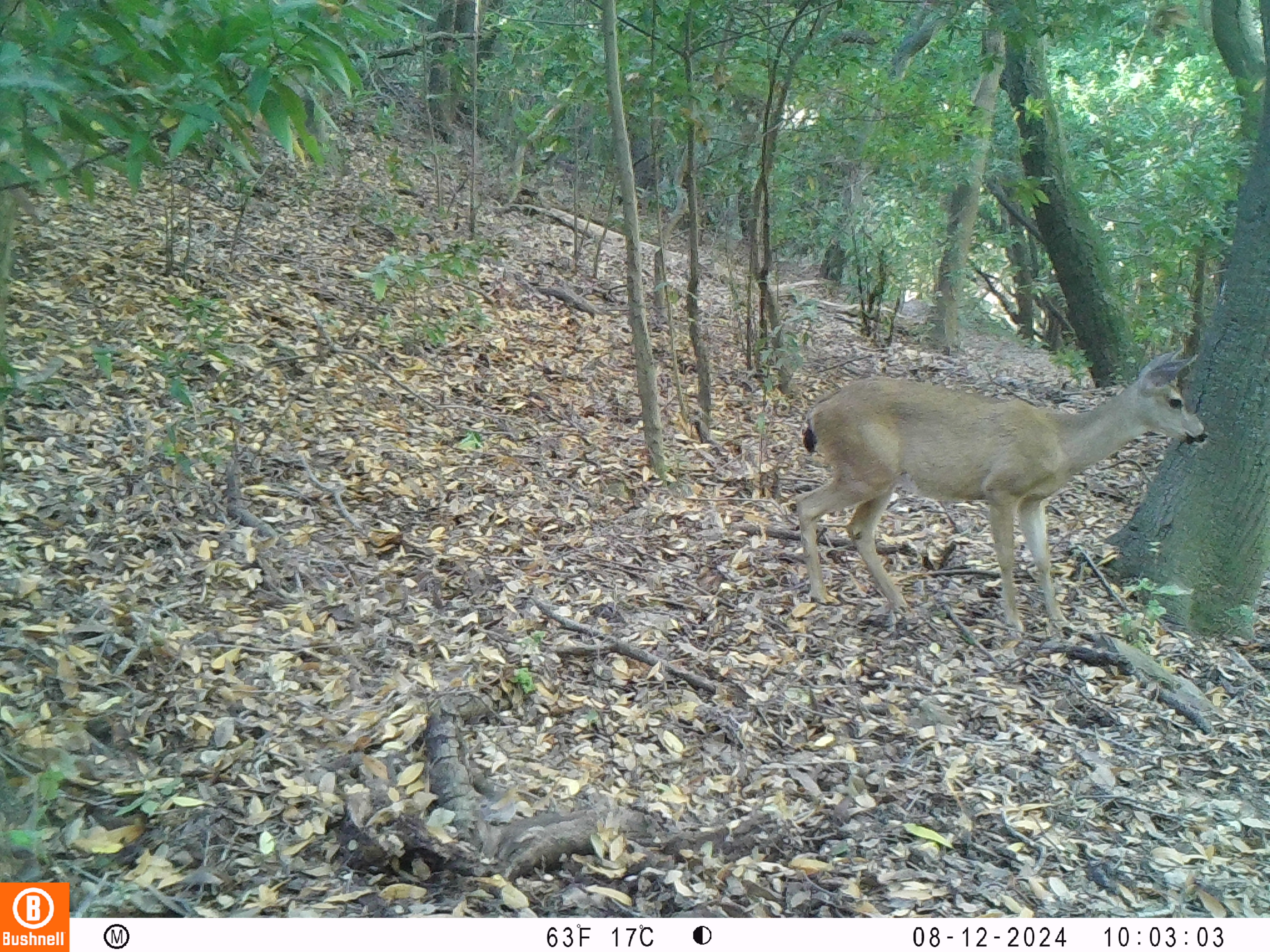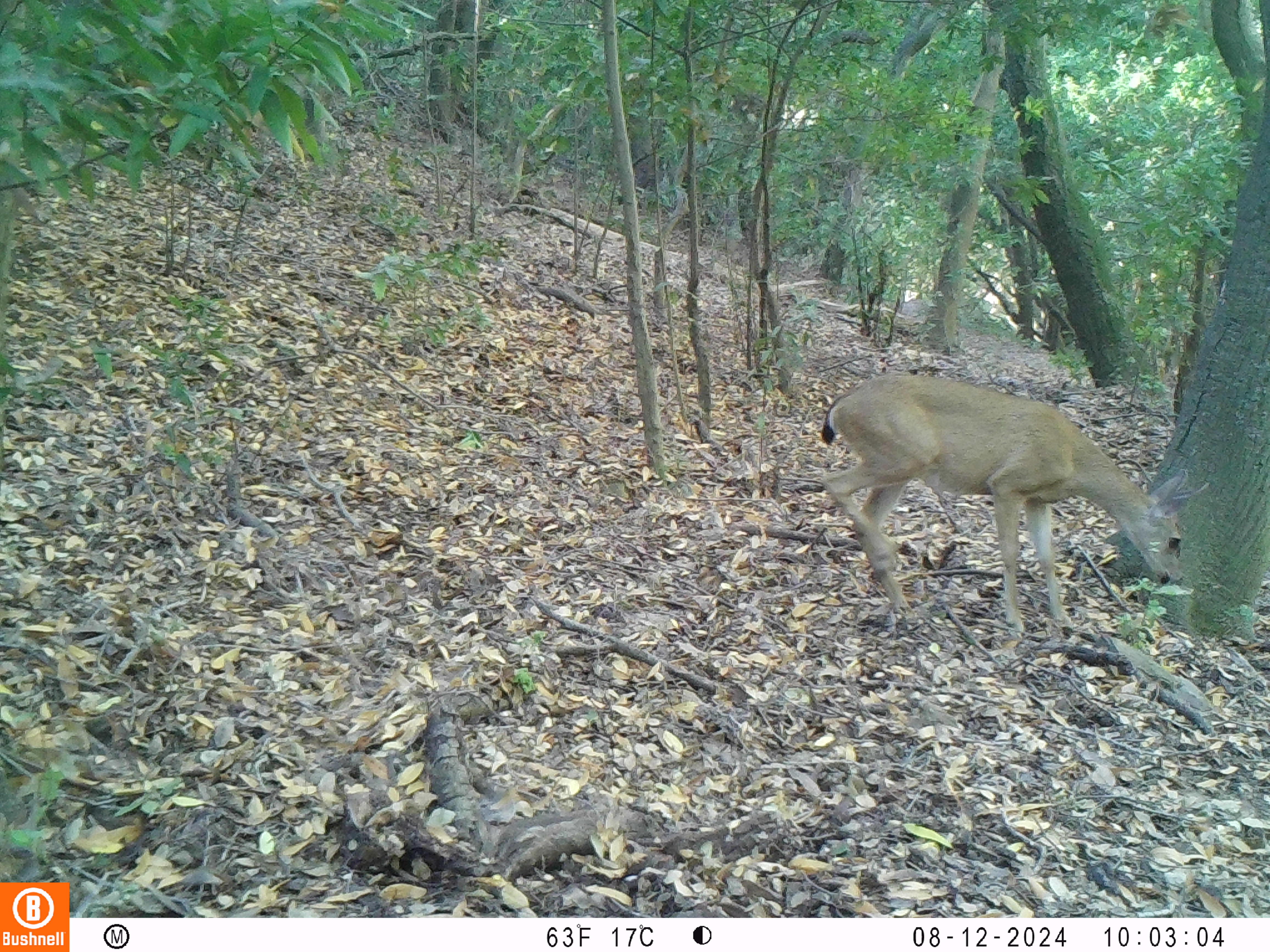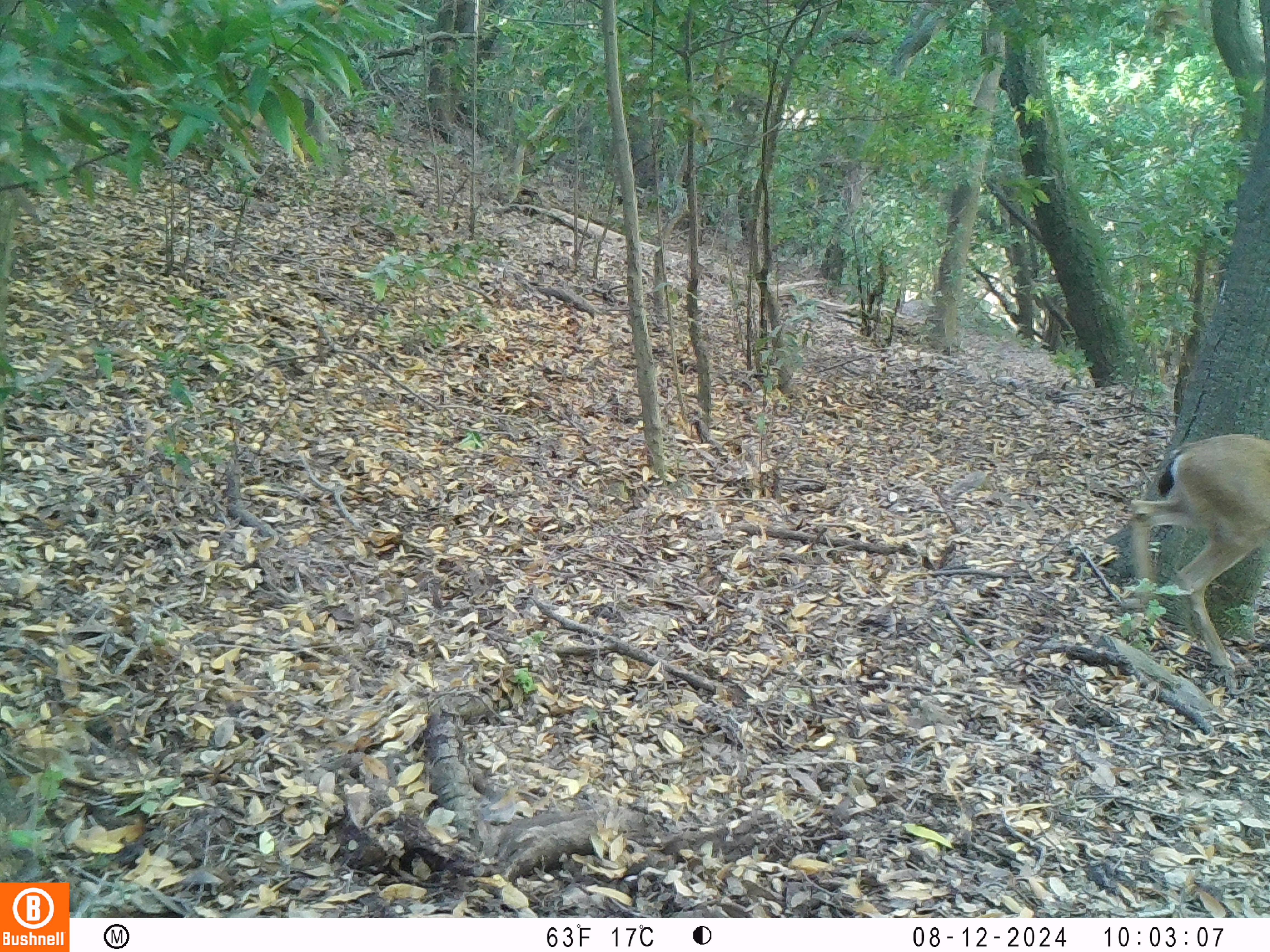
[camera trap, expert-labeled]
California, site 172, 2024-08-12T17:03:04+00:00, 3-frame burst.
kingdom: Animalia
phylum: Chordata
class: Mammalia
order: Artiodactyla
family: Cervidae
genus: Odocoileus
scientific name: Odocoileus hemionus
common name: mule deer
Mule deer (Odocoileus hemionus).